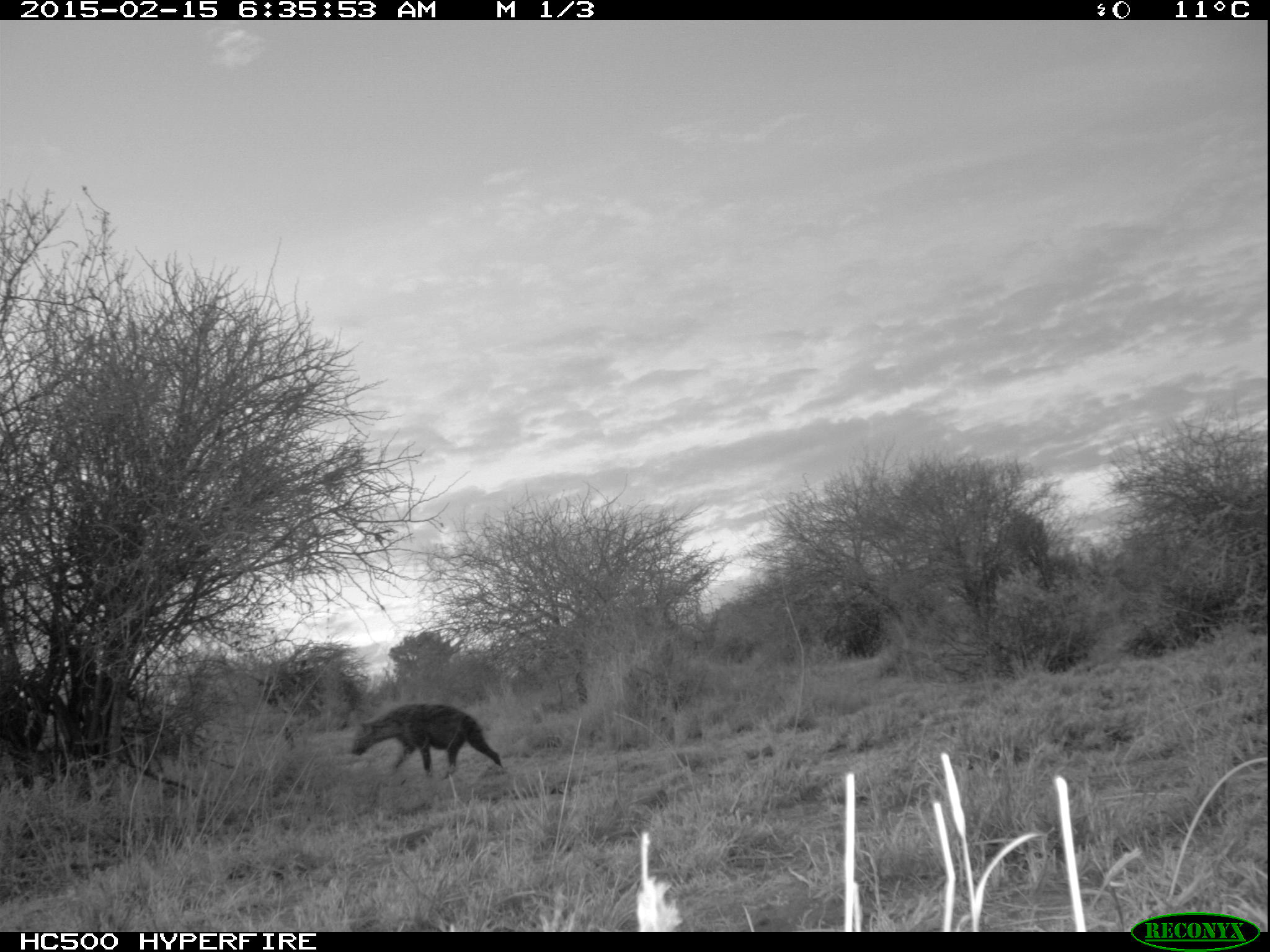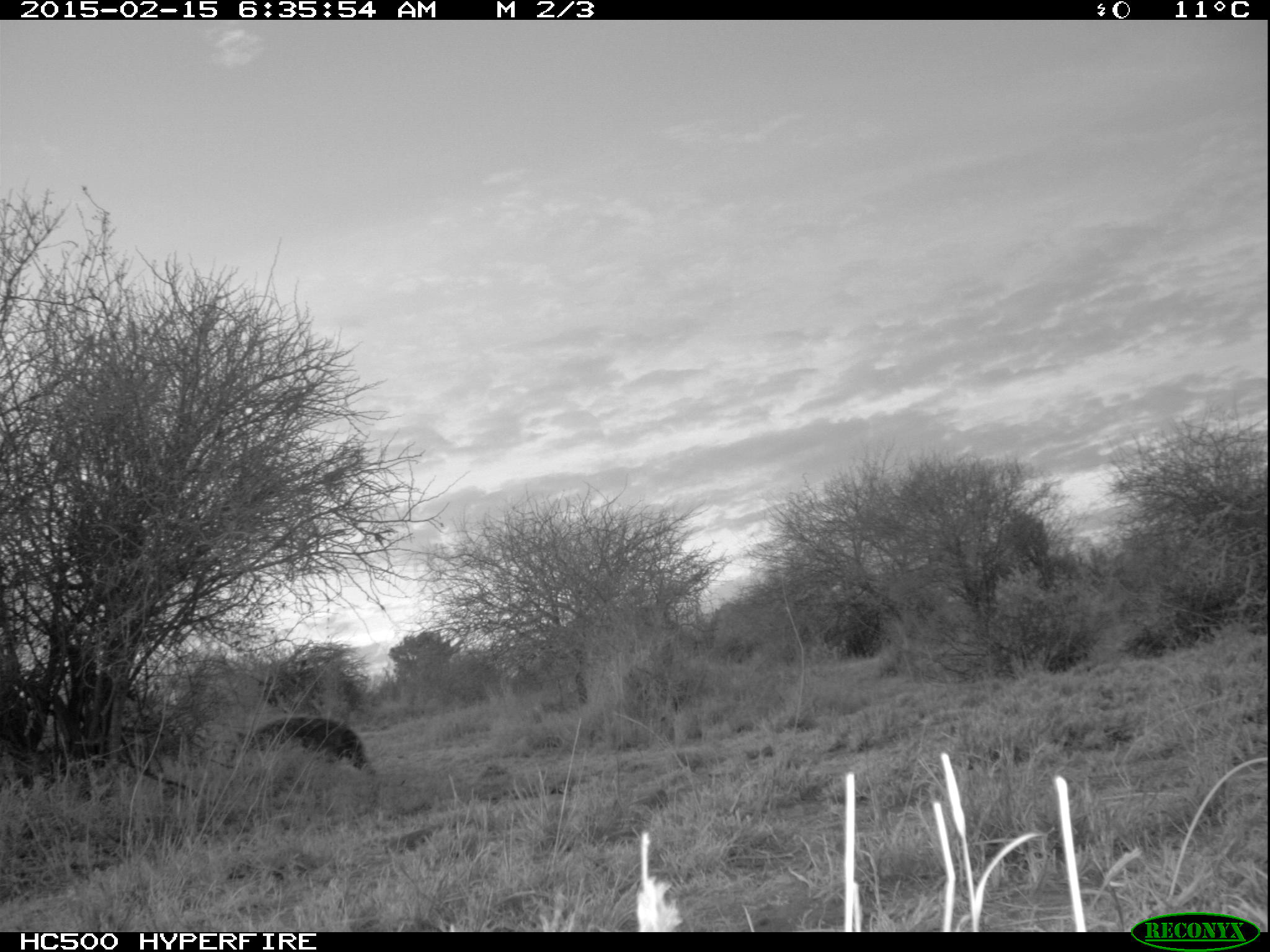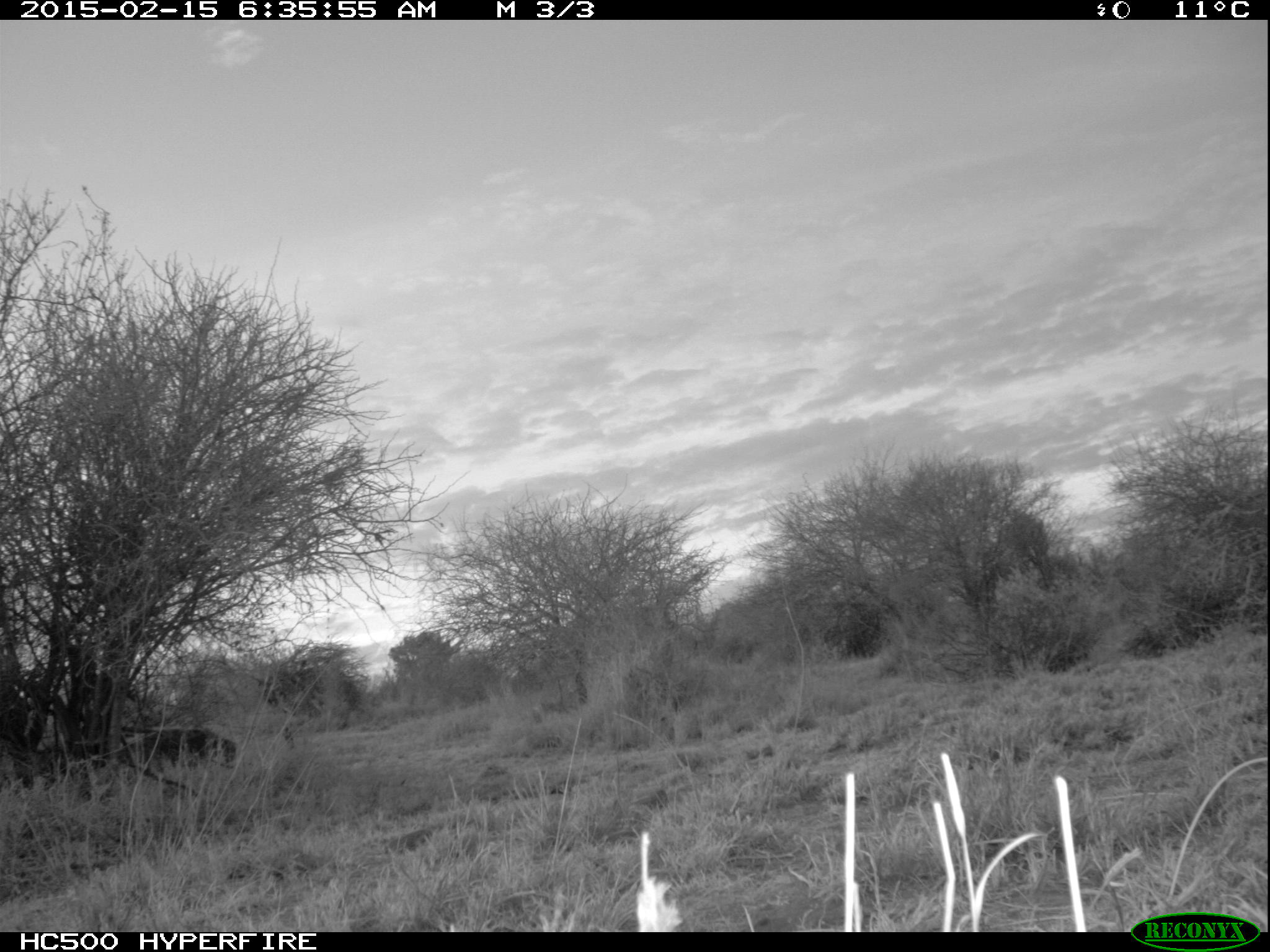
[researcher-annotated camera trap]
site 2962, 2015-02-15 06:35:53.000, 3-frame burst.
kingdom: Animalia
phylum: Chordata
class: Mammalia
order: Carnivora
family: Hyaenidae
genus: Crocuta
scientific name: Crocuta crocuta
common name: spotted hyena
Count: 1.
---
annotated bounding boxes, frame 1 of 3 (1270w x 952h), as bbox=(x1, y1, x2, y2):
crocuta crocuta: bbox=(347, 703, 501, 778)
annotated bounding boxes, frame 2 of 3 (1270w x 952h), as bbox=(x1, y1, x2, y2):
crocuta crocuta: bbox=(236, 716, 368, 770)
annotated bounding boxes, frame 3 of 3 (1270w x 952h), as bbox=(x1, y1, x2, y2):
crocuta crocuta: bbox=(128, 727, 238, 762)